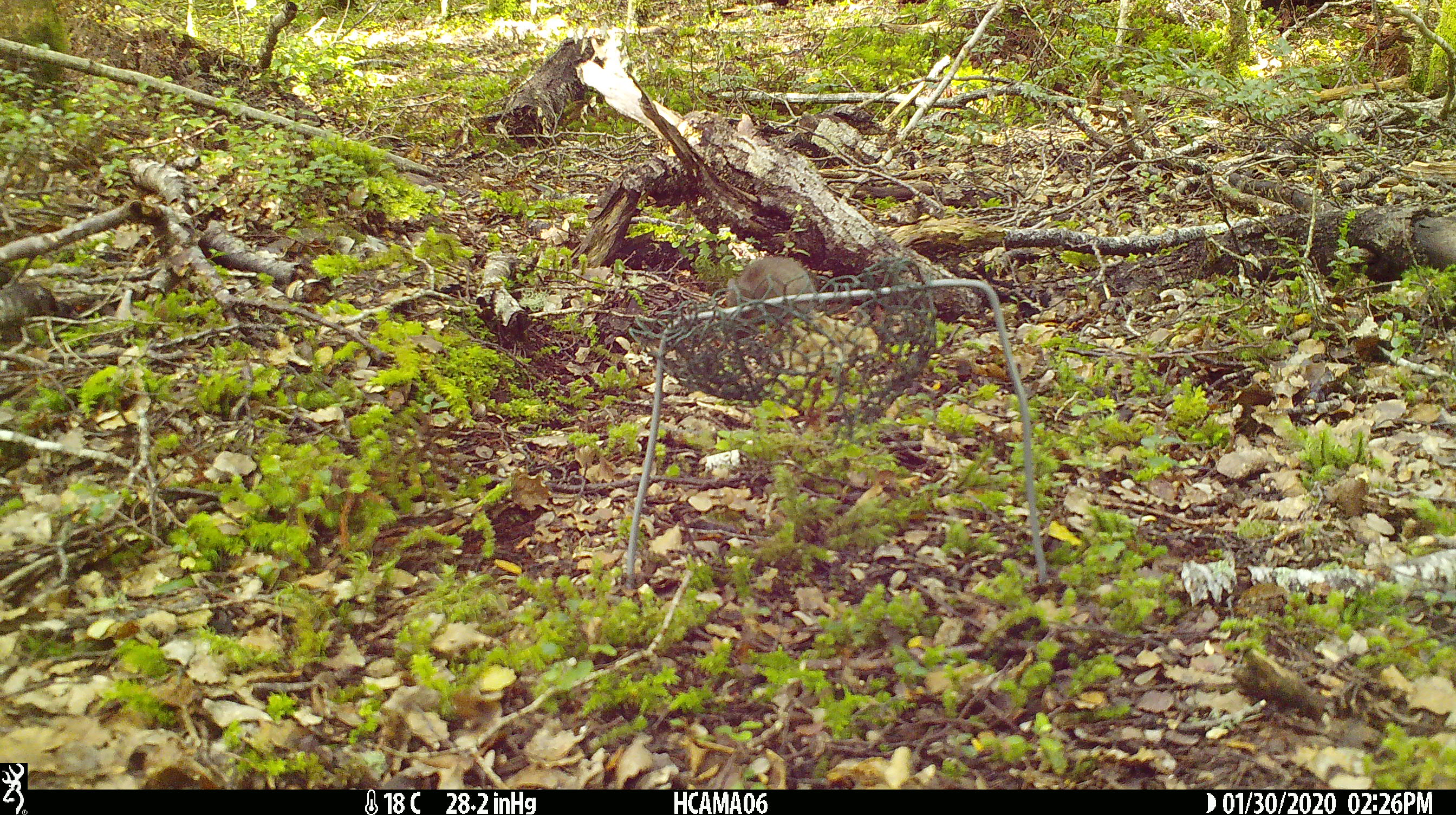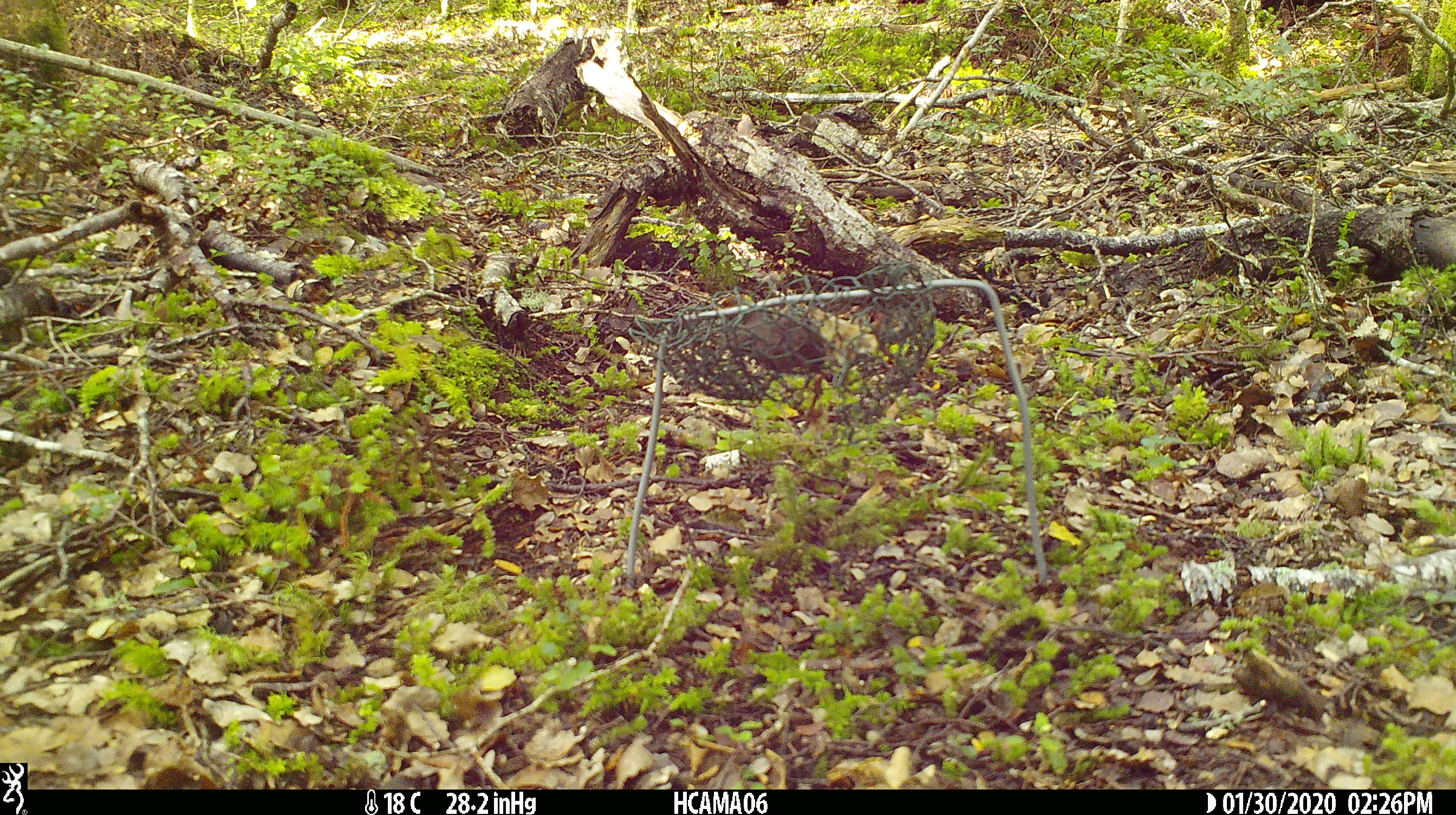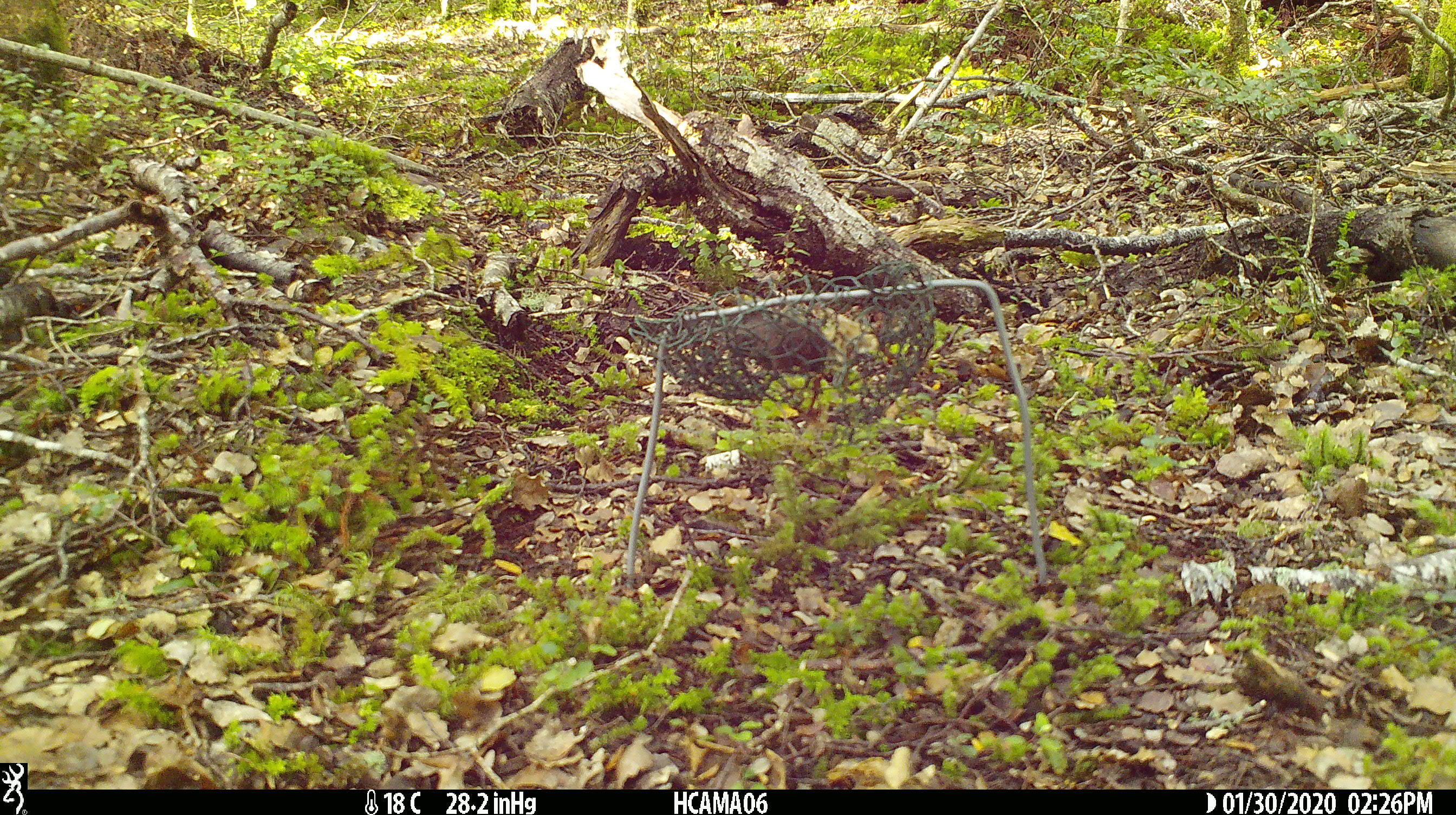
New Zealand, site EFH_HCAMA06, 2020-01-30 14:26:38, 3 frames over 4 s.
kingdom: Animalia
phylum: Chordata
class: Mammalia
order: Rodentia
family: Muridae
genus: Mus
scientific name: Mus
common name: mouse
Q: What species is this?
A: Mouse (Mus).